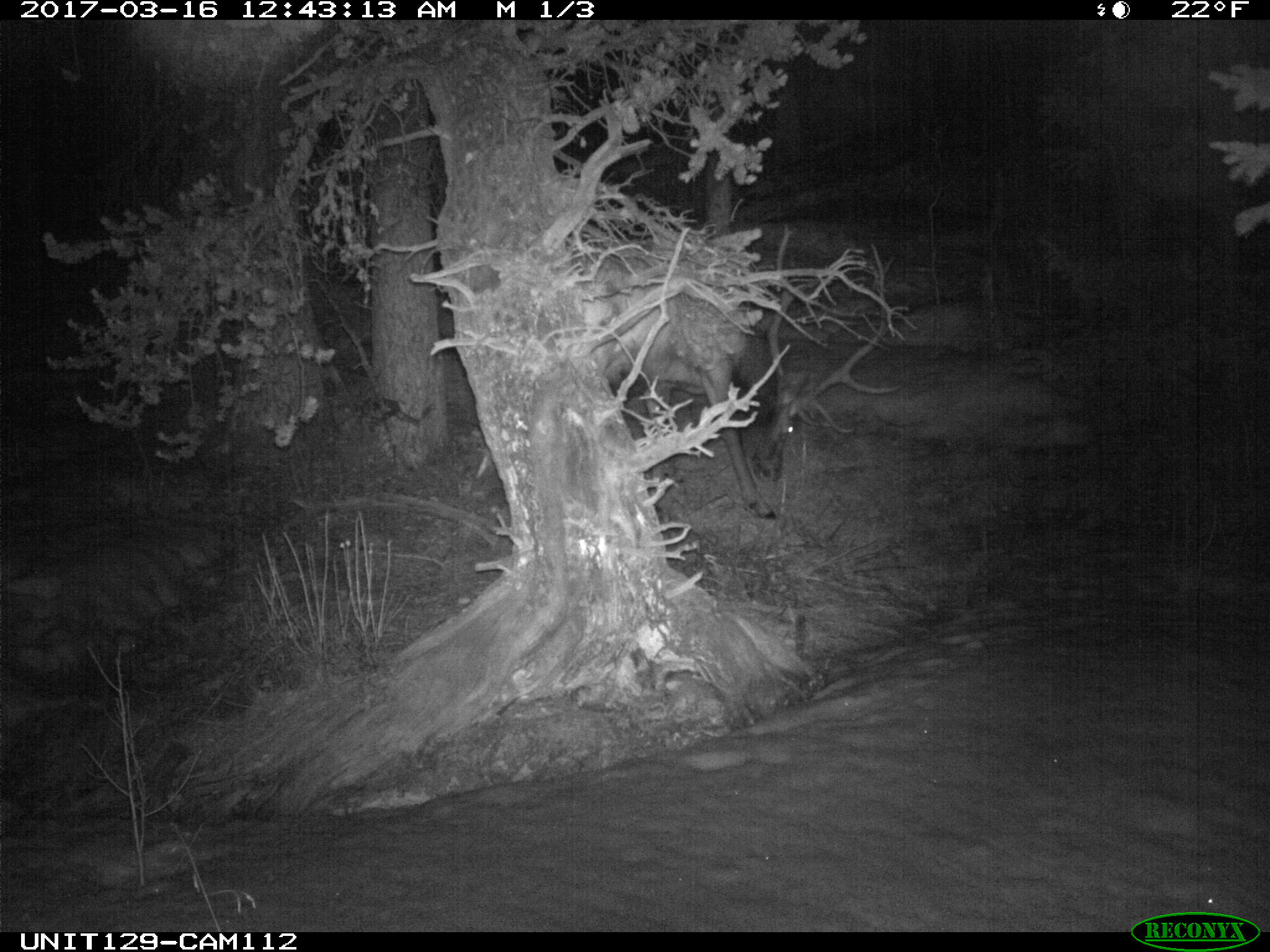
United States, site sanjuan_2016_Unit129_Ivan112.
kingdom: Animalia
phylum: Chordata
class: Mammalia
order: Artiodactyla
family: Cervidae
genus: Cervus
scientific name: Cervus elaphus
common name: red deer